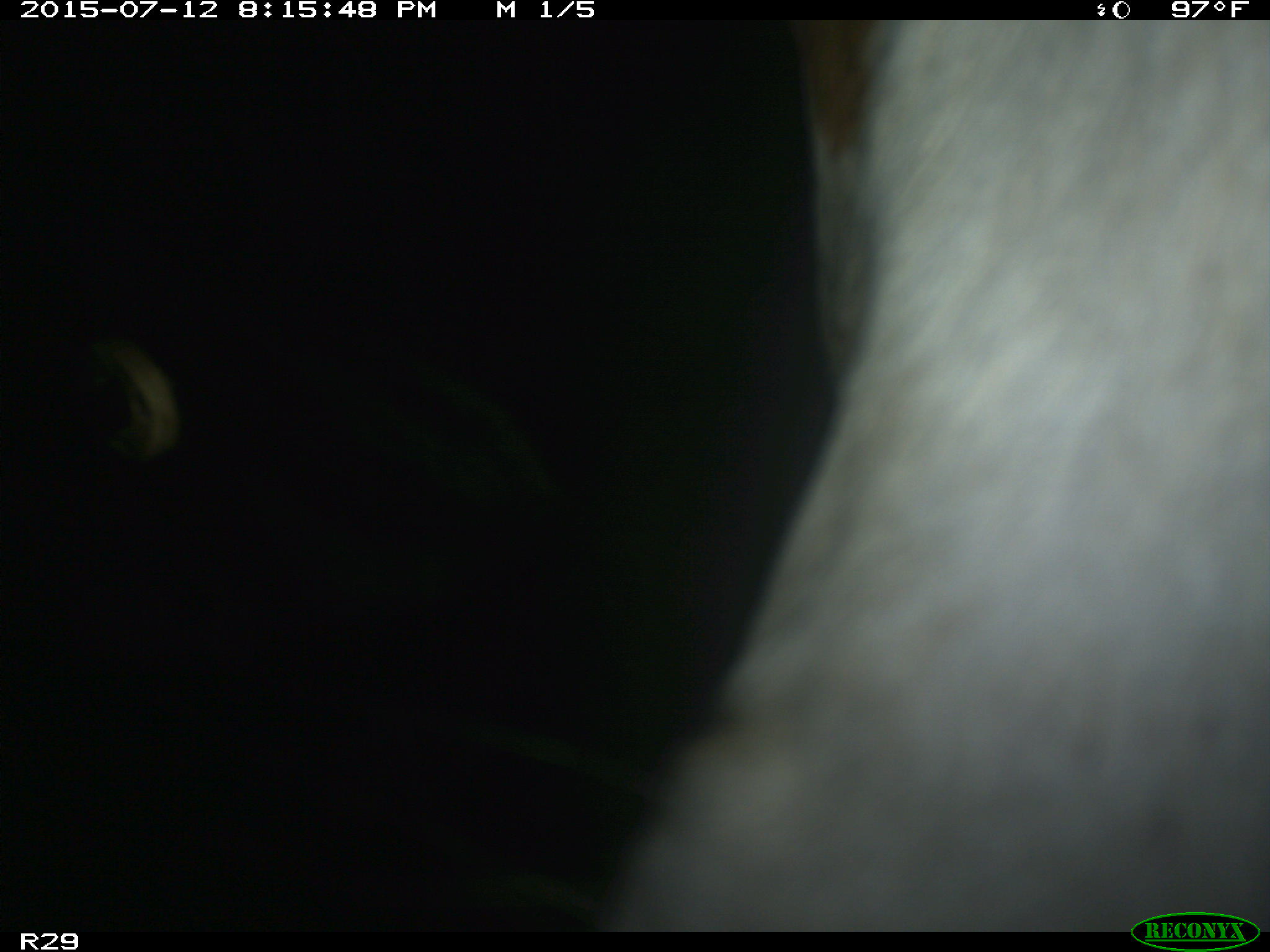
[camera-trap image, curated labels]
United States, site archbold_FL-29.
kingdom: Animalia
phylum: Chordata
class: Mammalia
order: Artiodactyla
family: Bovidae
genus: Bos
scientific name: Bos taurus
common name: domestic cow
Bos taurus (domestic cow).